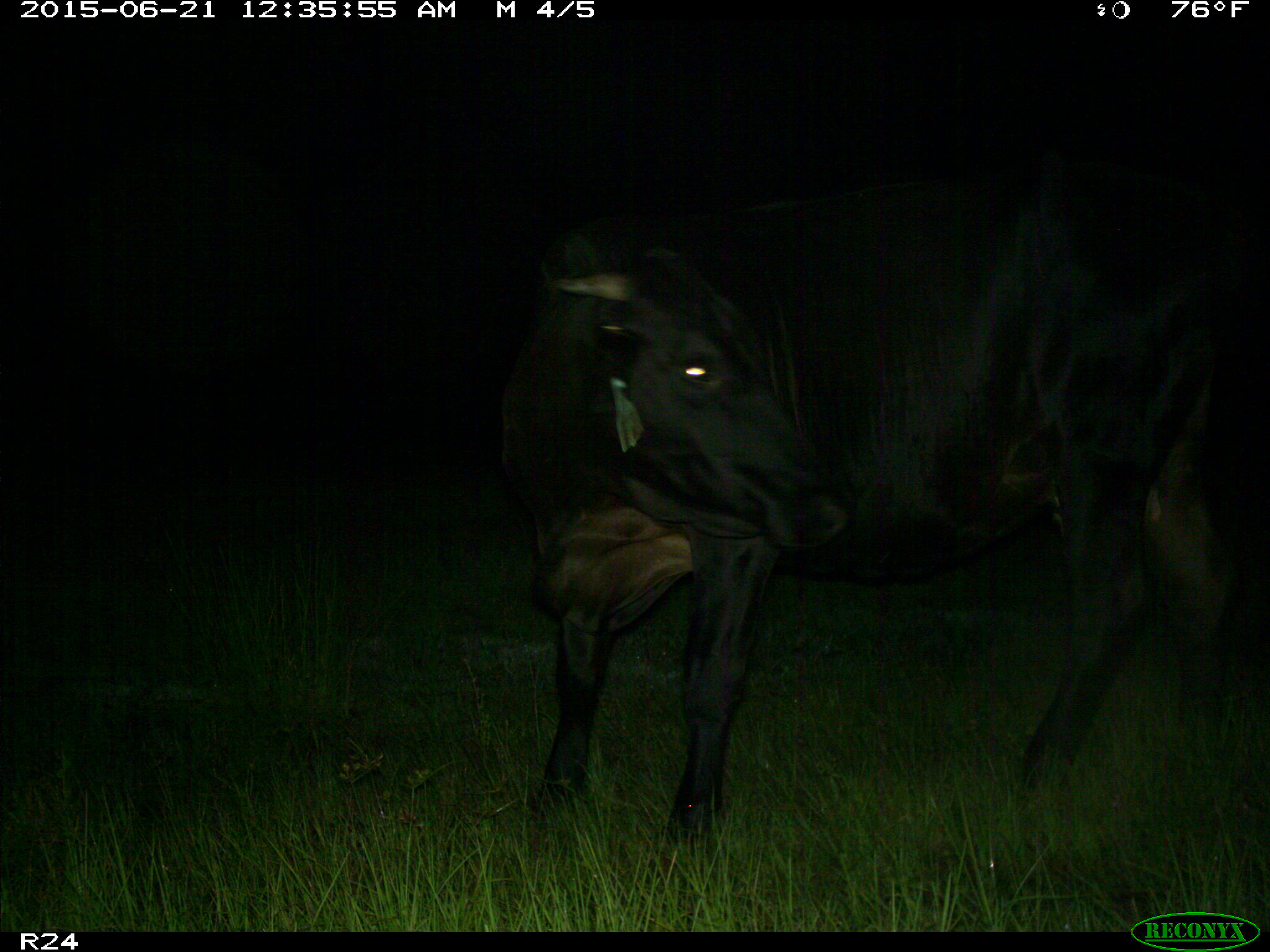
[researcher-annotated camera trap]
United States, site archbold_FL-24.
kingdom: Animalia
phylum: Chordata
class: Mammalia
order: Artiodactyla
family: Bovidae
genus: Bos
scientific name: Bos taurus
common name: domestic cow